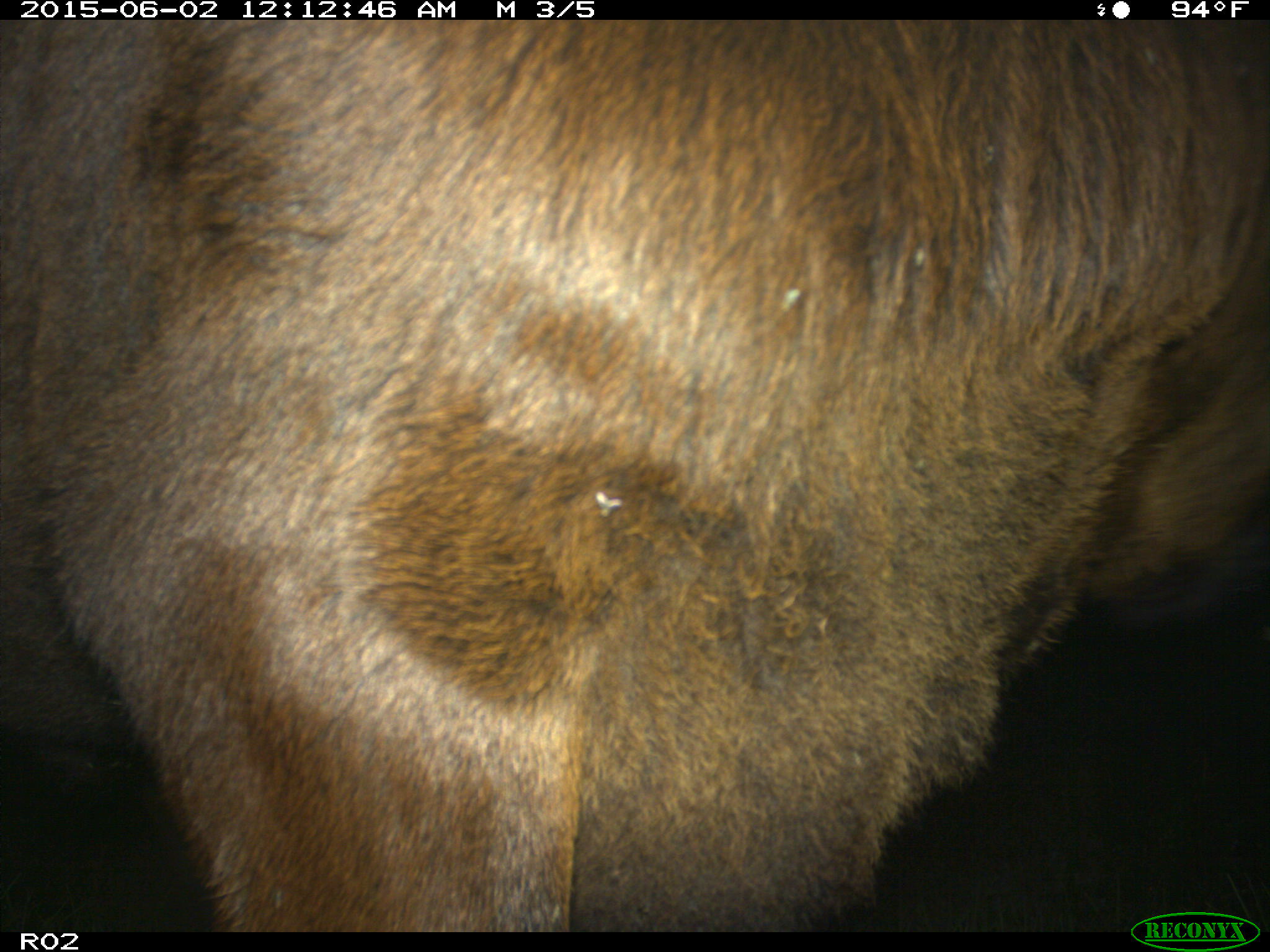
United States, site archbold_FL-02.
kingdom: Animalia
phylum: Chordata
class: Mammalia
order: Artiodactyla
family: Bovidae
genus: Bos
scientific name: Bos taurus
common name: domestic cow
Bos taurus (domestic cow).